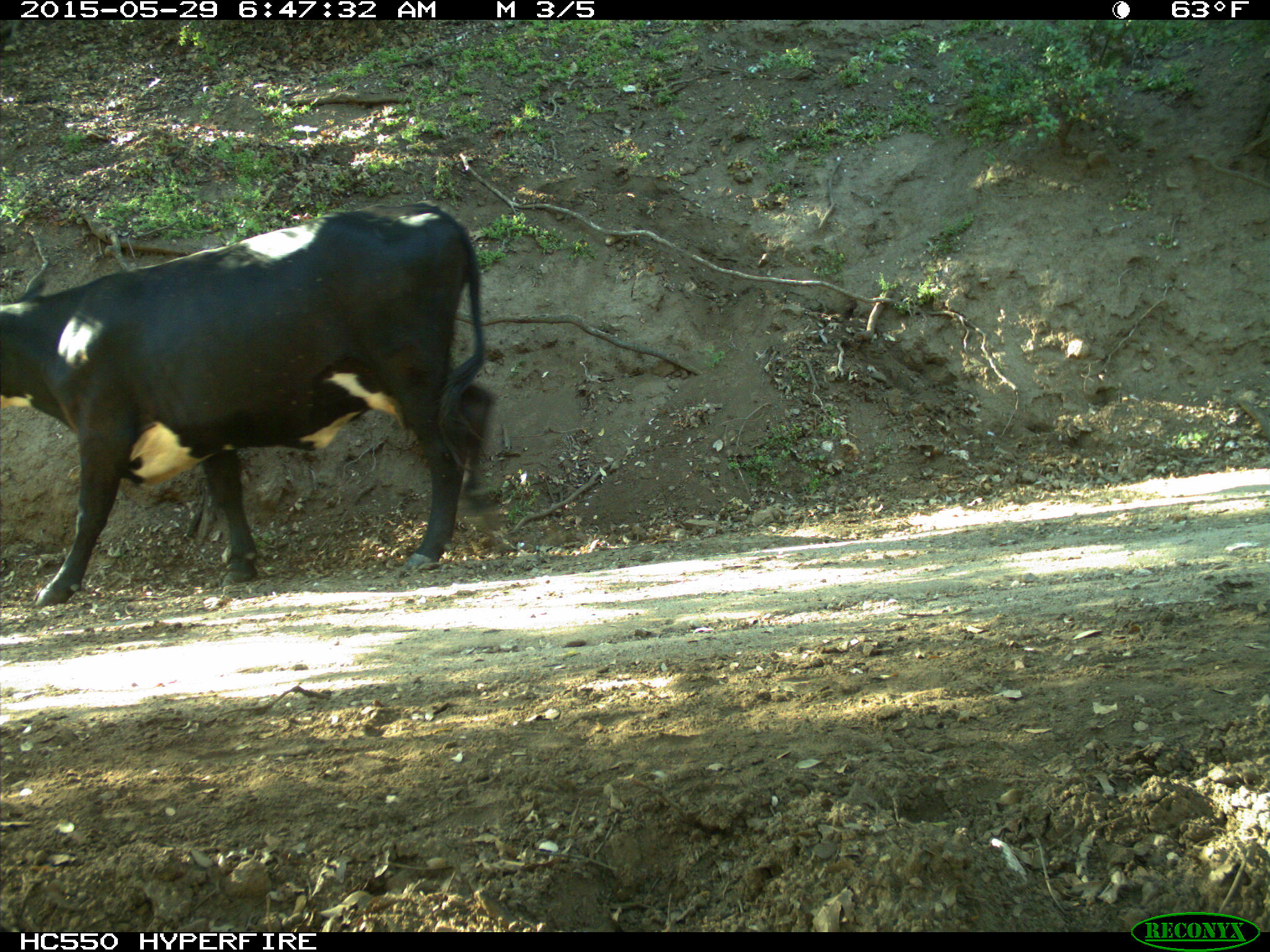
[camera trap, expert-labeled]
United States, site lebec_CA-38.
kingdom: Animalia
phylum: Chordata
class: Mammalia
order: Artiodactyla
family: Bovidae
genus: Bos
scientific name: Bos taurus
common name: domestic cow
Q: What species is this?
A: Bos taurus (domestic cow).